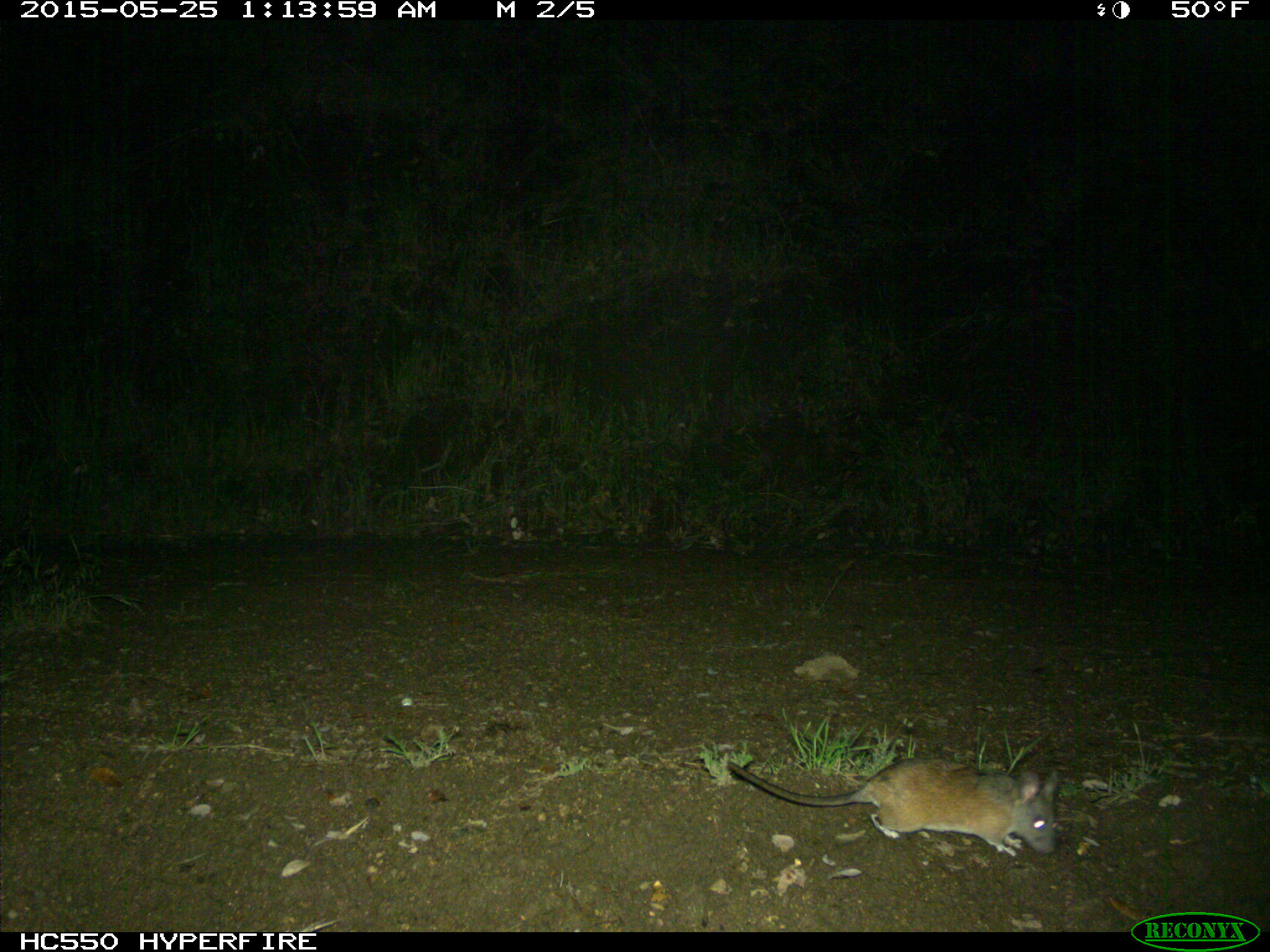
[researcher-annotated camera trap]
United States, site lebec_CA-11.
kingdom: Animalia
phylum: Chordata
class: Mammalia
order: Rodentia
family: Cricetidae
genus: Neotoma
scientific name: Neotoma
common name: pack rat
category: unidentified pack rat